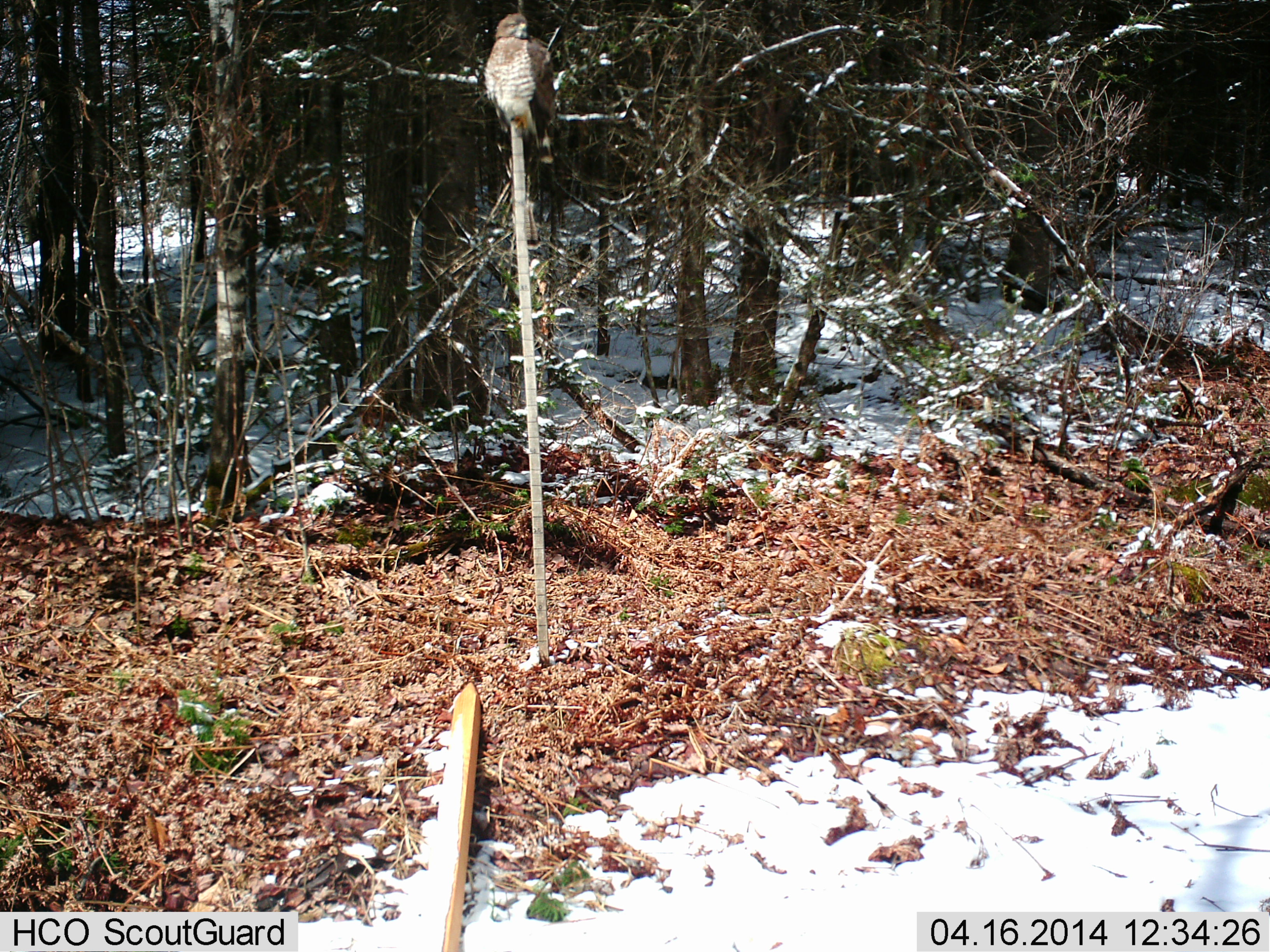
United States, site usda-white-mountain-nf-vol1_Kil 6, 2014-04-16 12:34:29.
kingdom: Animalia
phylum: Chordata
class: Aves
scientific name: Aves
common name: bird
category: bird sp.